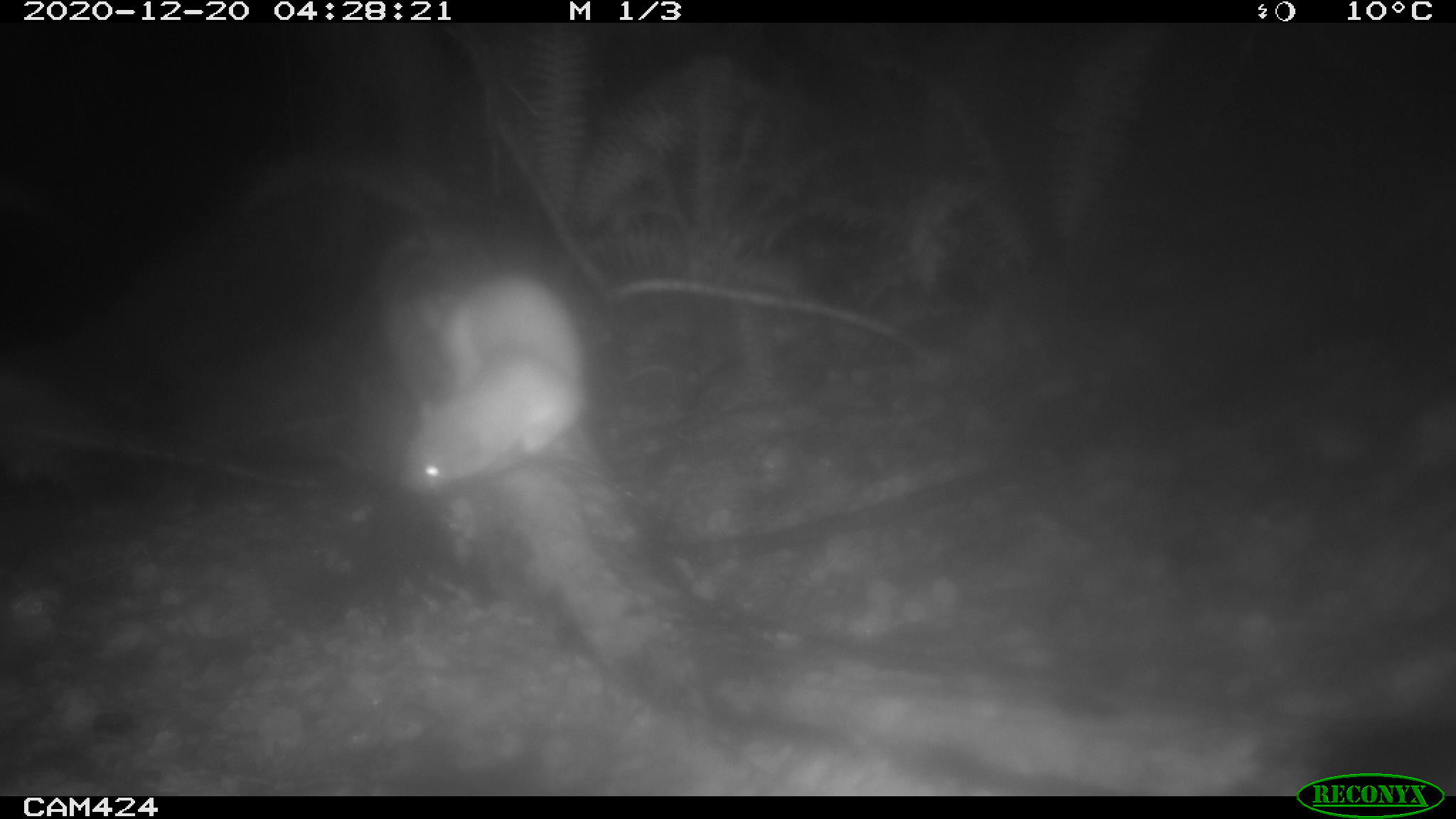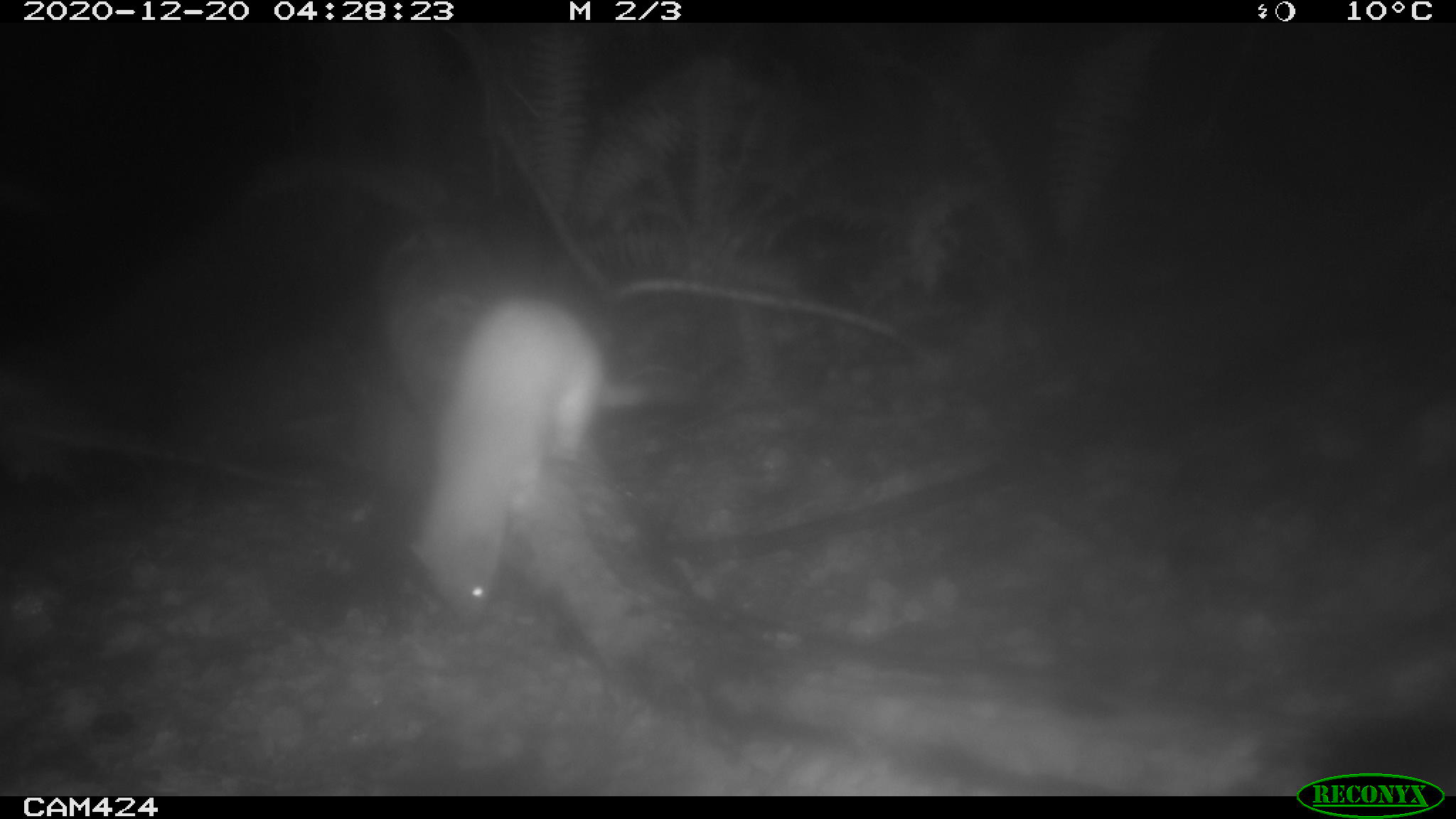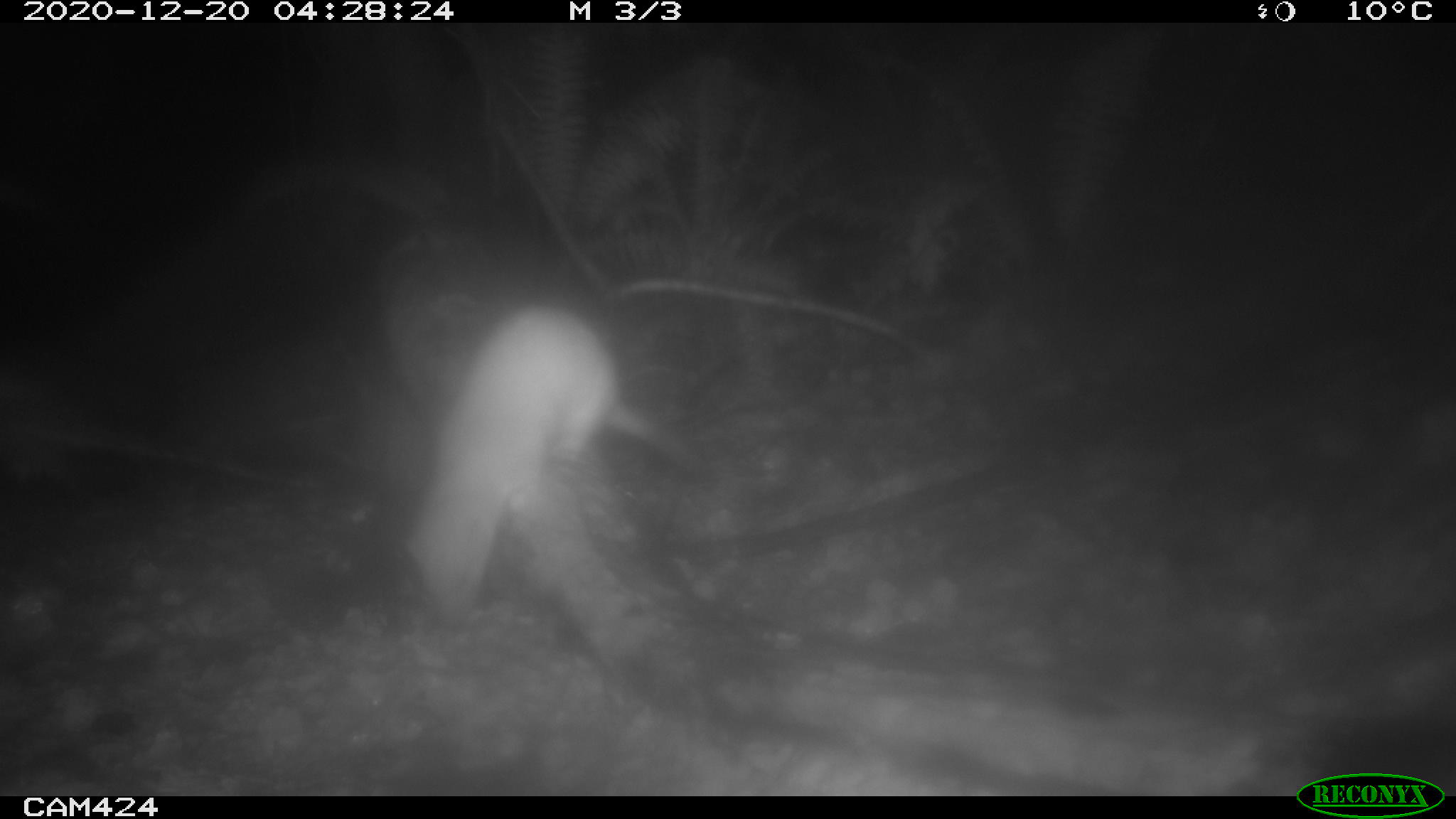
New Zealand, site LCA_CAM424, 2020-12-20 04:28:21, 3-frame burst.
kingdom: Animalia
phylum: Chordata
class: Mammalia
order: Carnivora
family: Mustelidae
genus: Mustela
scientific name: Mustela erminea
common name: stoat